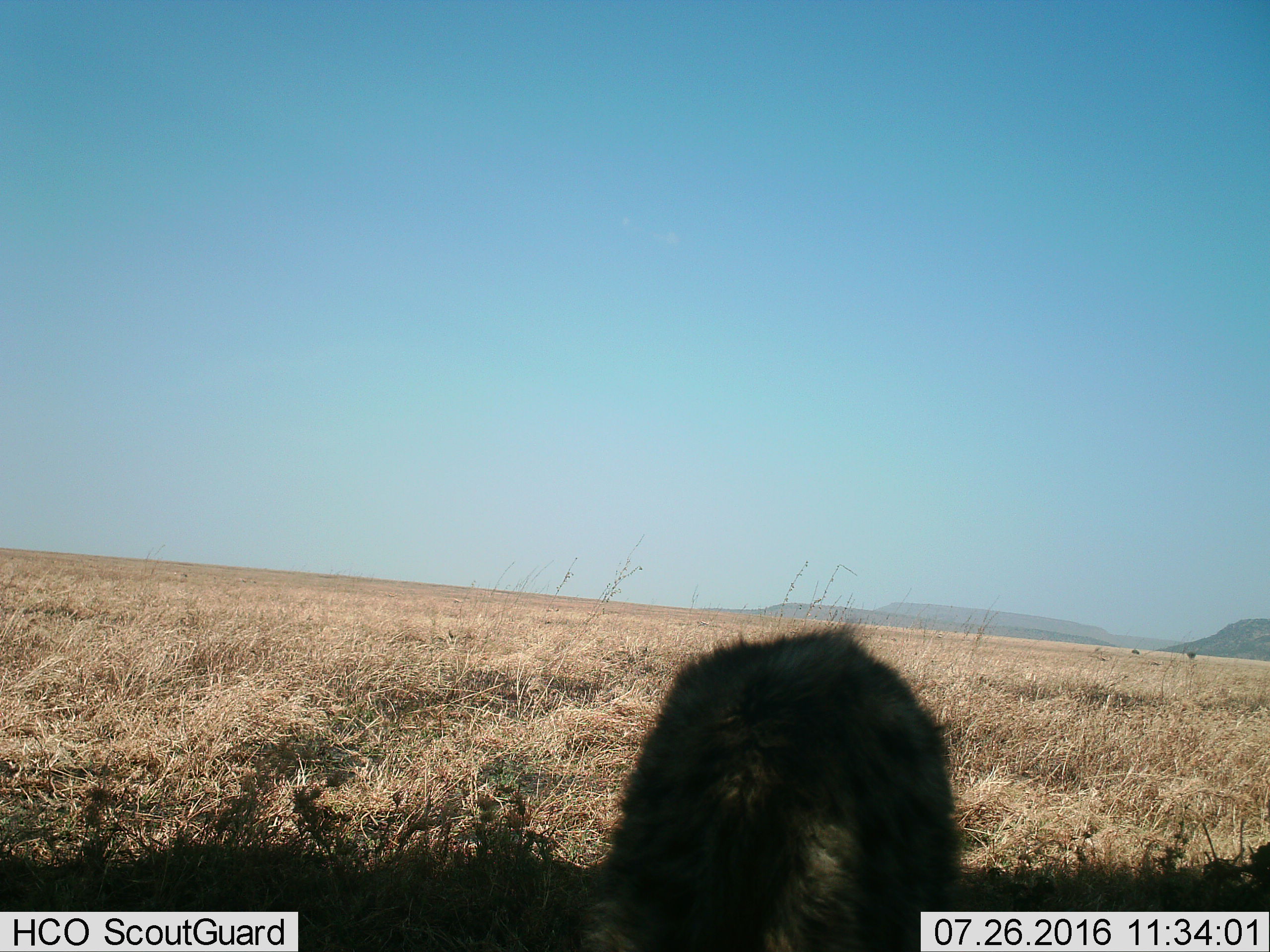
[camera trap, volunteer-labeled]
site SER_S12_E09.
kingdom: Animalia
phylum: Chordata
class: Mammalia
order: Carnivora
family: Hyaenidae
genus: Crocuta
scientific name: Crocuta crocuta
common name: spotted hyena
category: hyenaspotted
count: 1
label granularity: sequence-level